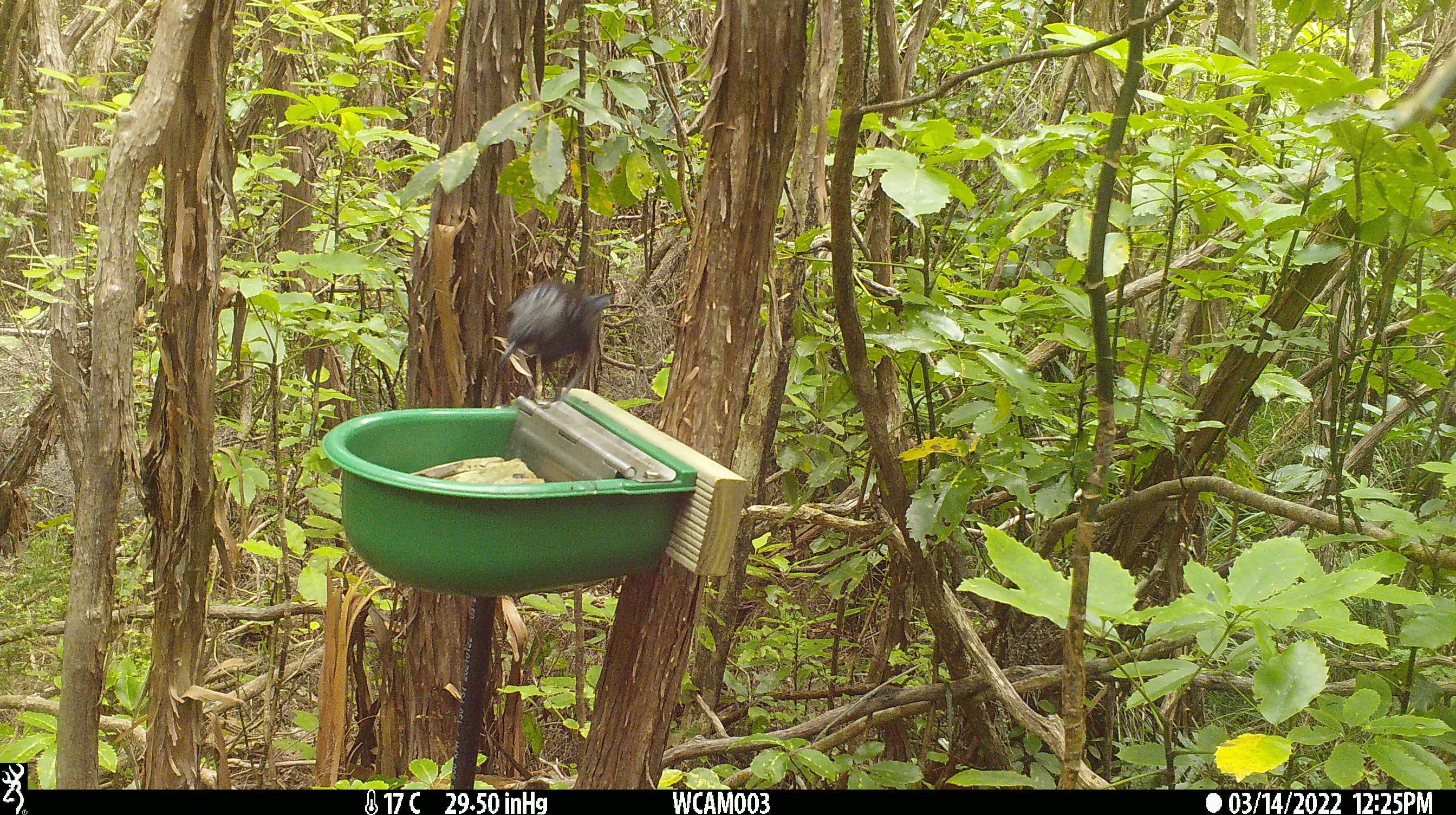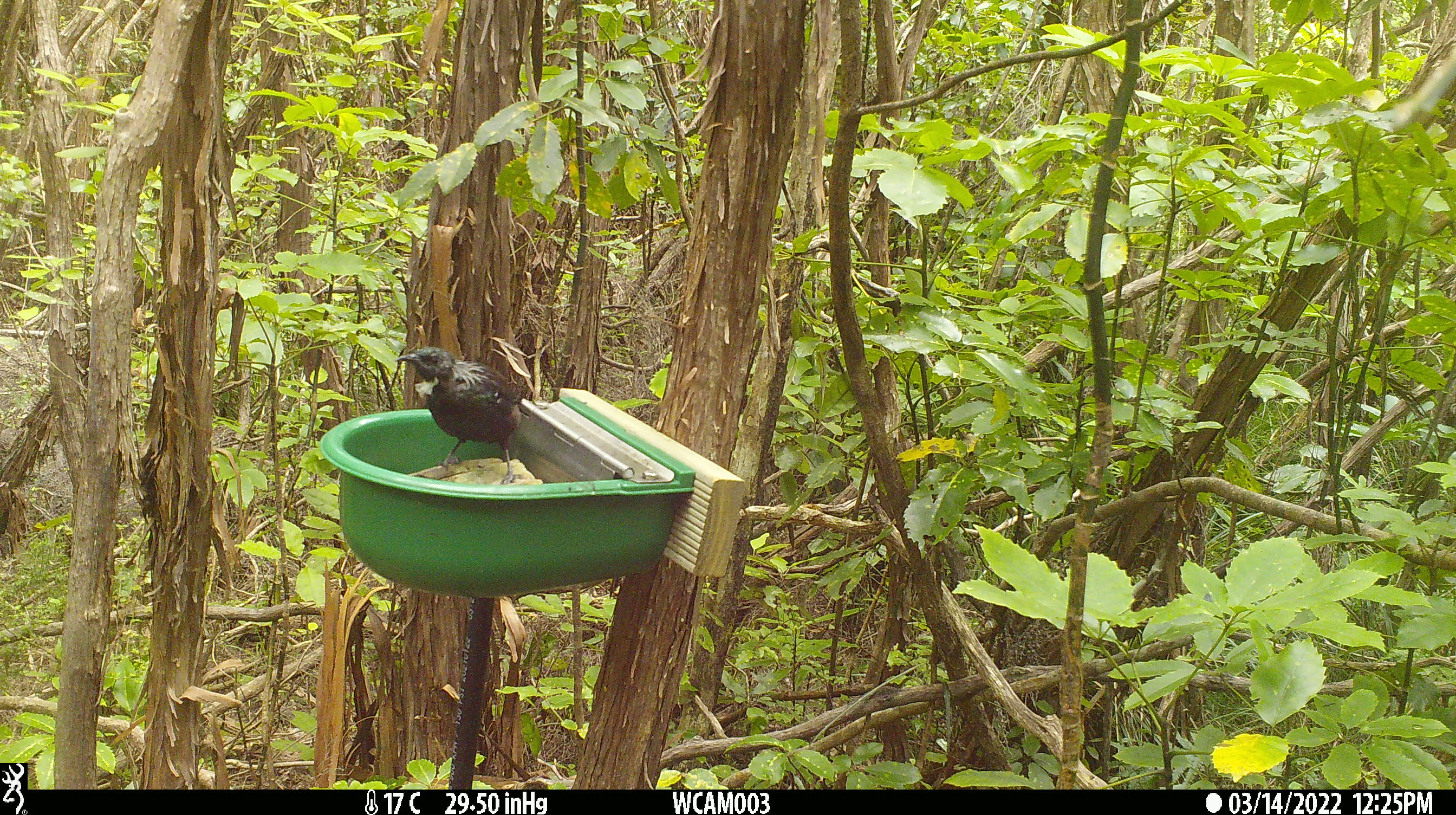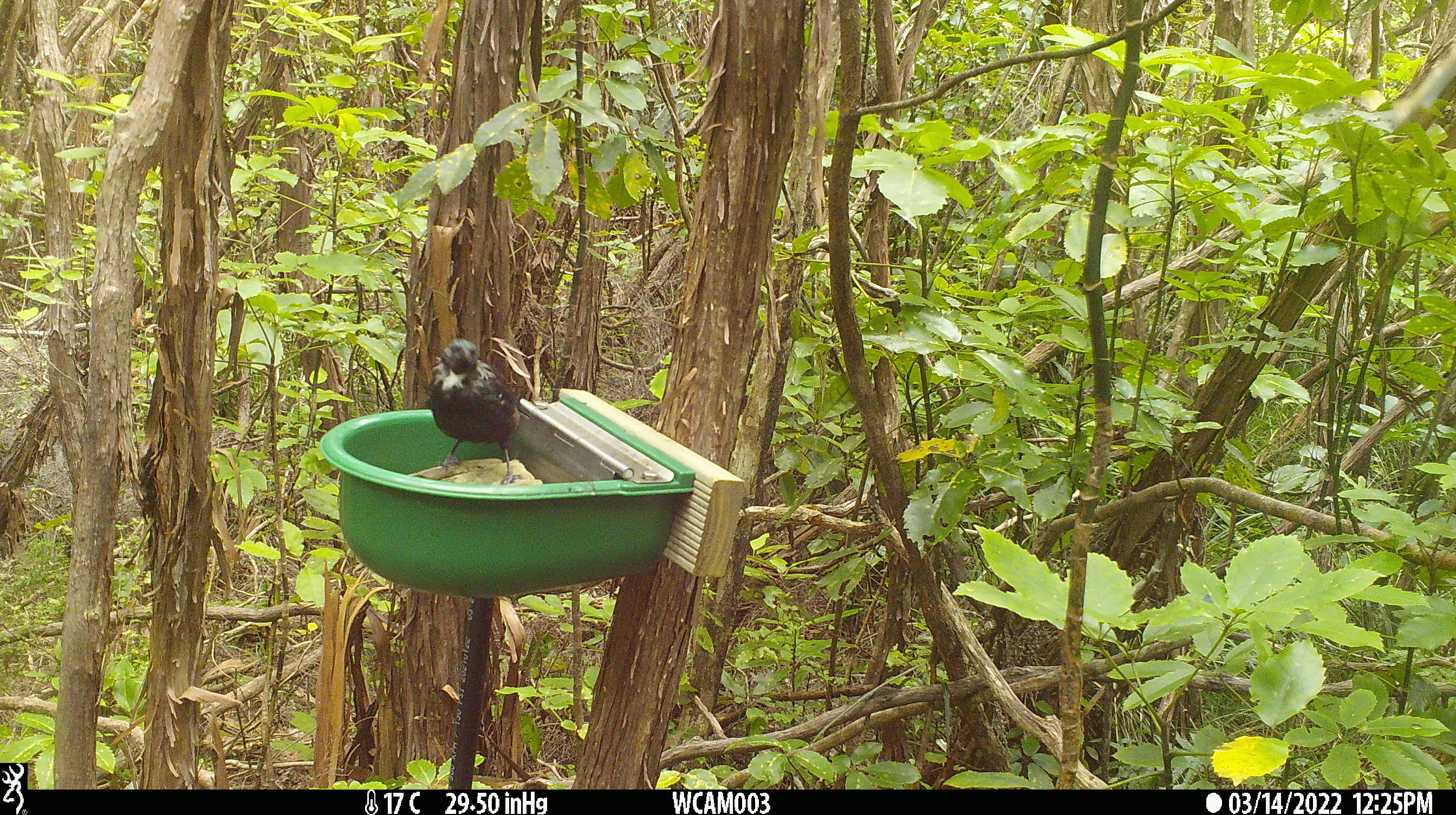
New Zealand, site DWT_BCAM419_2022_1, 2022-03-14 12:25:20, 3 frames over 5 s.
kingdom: Animalia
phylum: Chordata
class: Aves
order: Passeriformes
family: Meliphagidae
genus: Prosthemadera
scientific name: Prosthemadera novaeseelandiae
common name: tui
Tui (Prosthemadera novaeseelandiae).